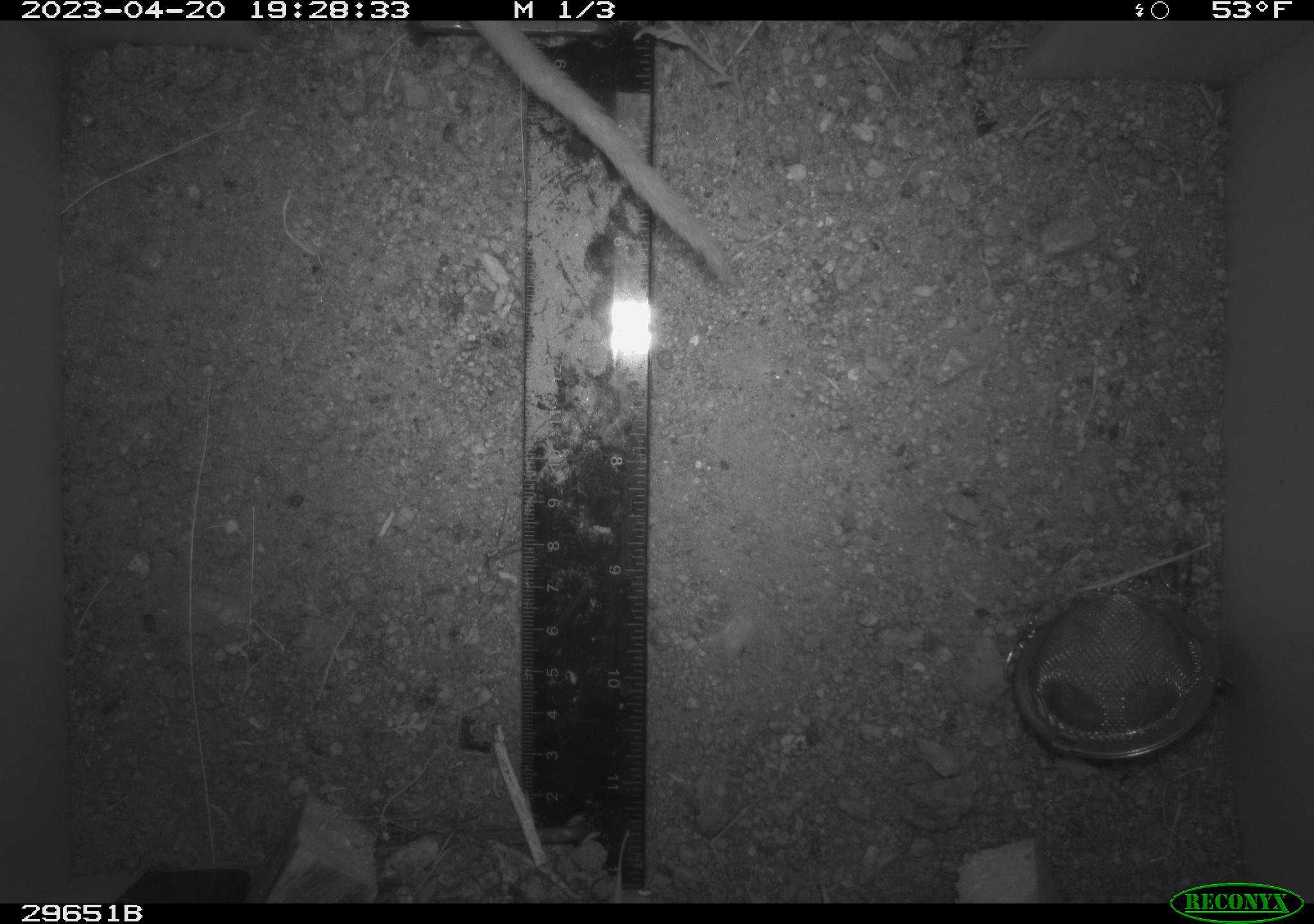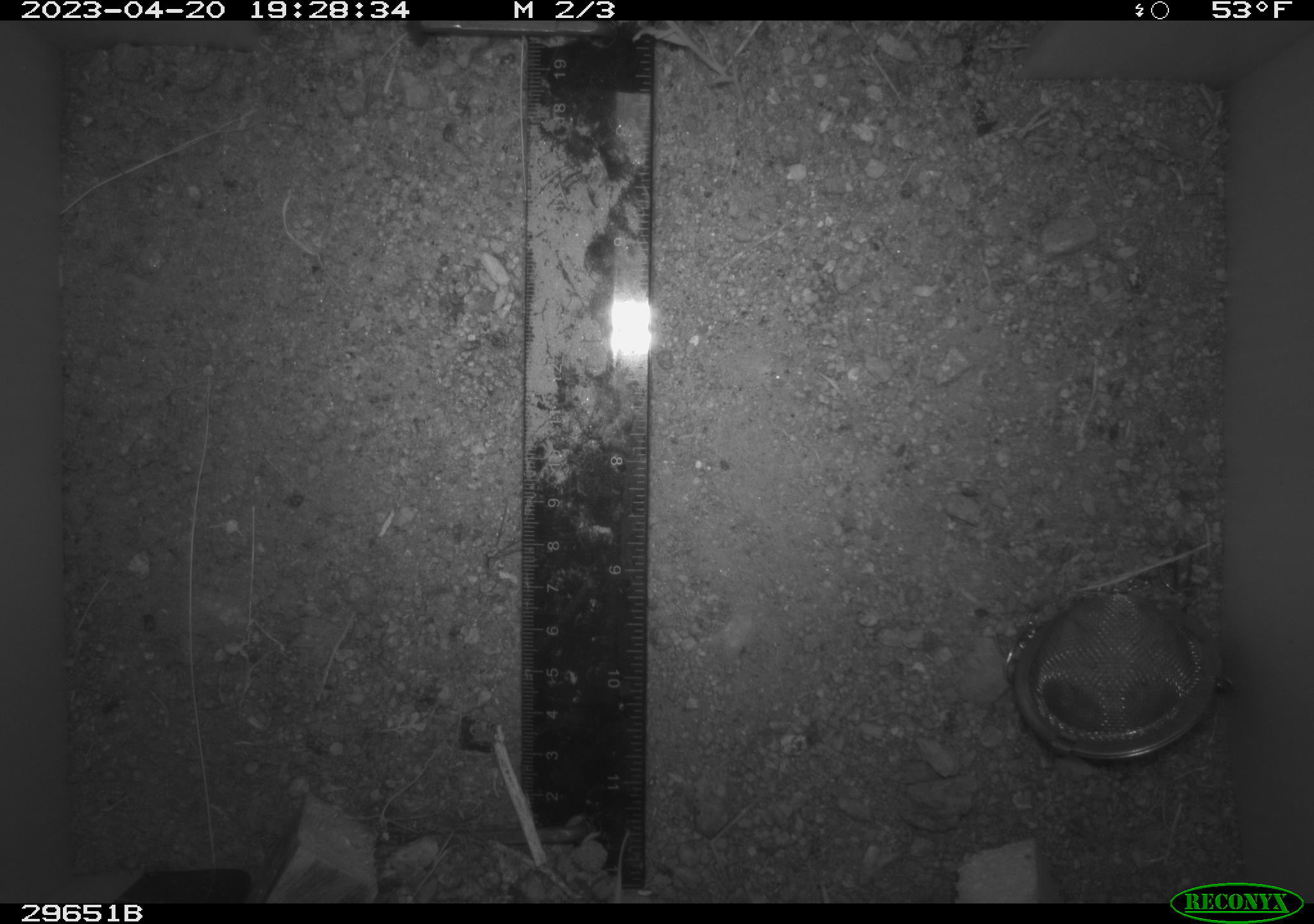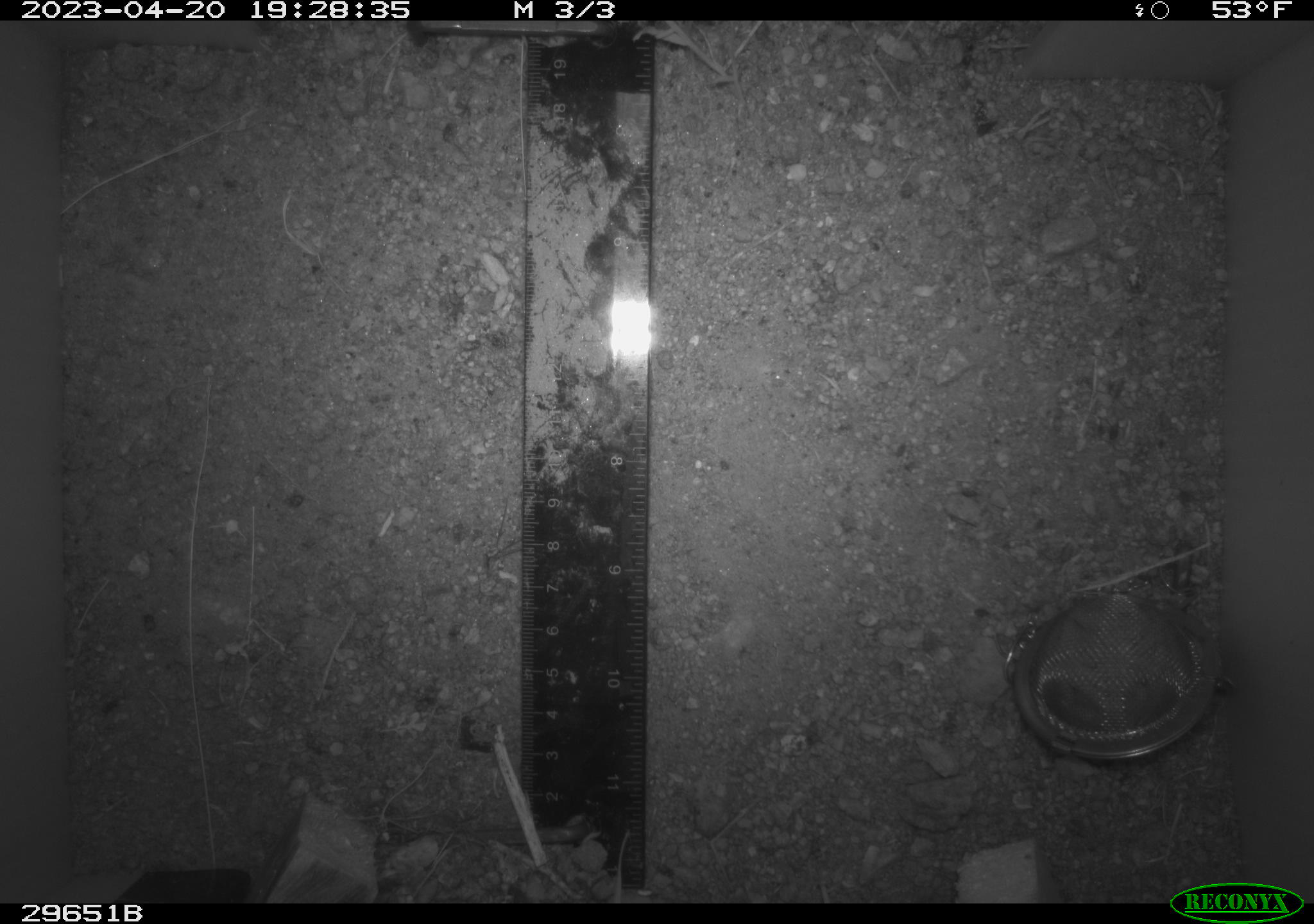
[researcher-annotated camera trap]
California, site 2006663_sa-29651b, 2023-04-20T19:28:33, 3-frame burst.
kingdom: Animalia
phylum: Chordata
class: Mammalia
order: Rodentia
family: Cricetidae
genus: Peromyscus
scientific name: Peromyscus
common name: deer mice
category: peromyscus species